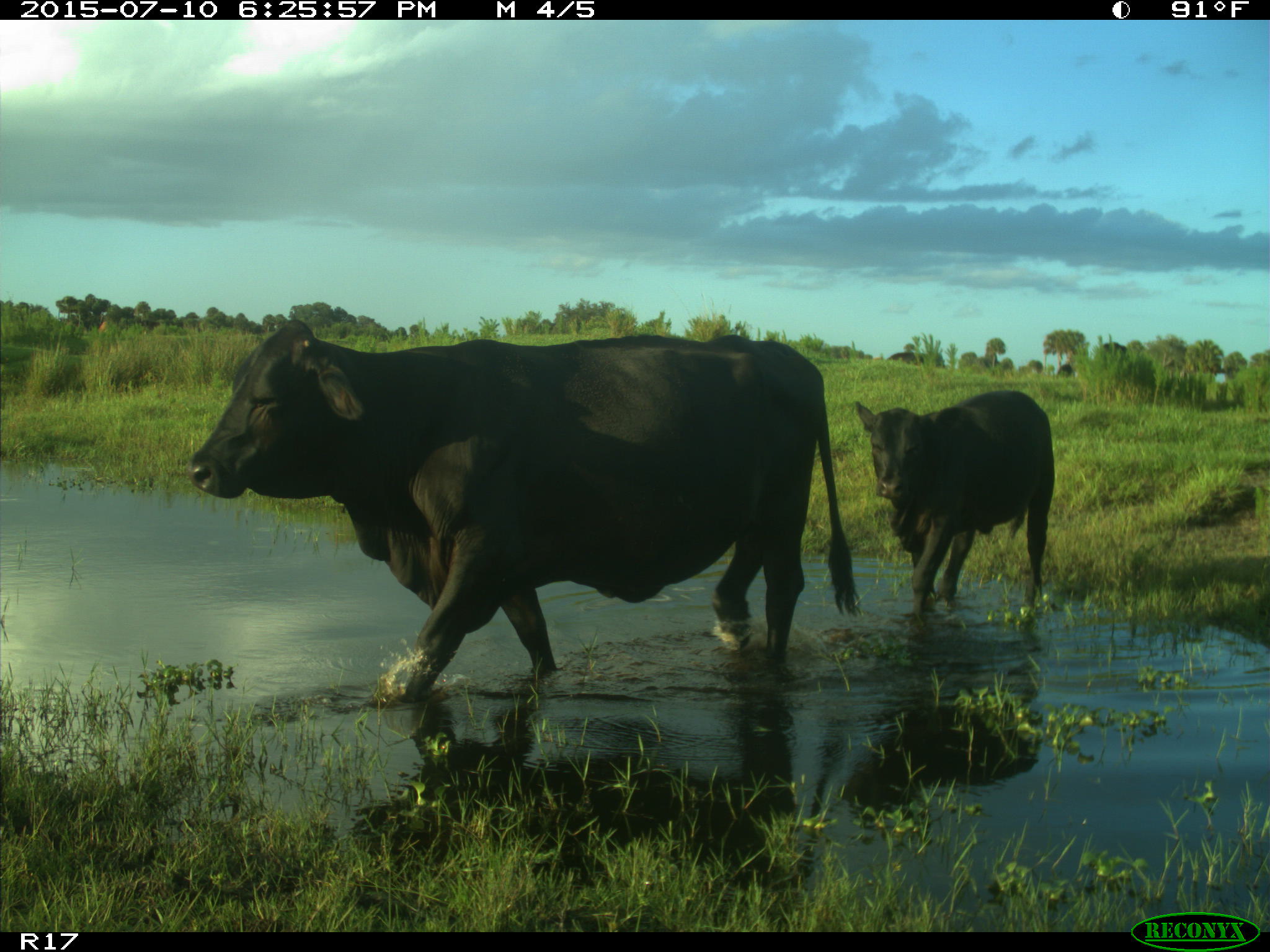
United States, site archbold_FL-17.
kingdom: Animalia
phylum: Chordata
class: Mammalia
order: Artiodactyla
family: Bovidae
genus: Bos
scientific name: Bos taurus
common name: domestic cow